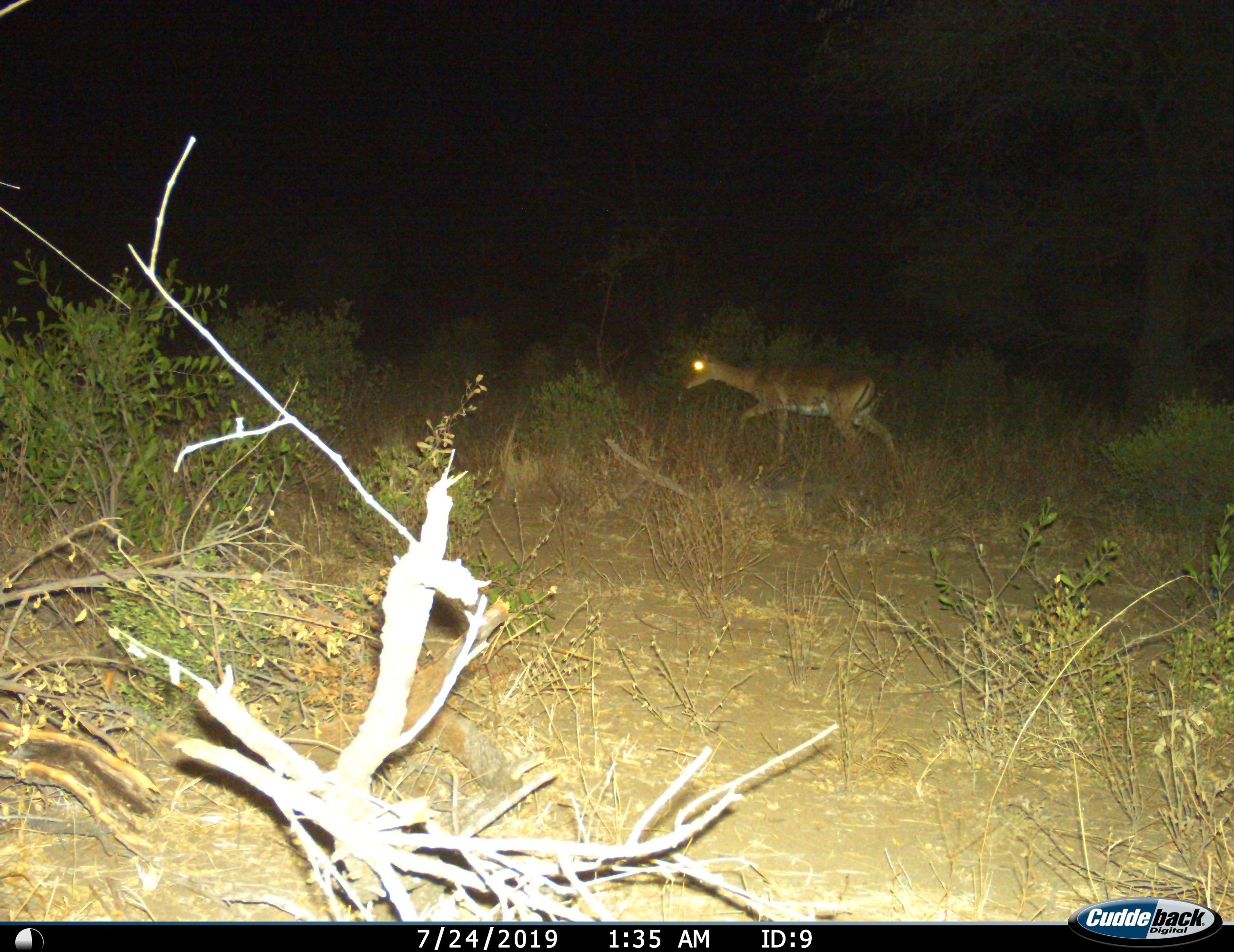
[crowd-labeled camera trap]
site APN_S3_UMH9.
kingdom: Animalia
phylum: Chordata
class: Mammalia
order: Artiodactyla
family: Bovidae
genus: Aepyceros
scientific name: Aepyceros melampus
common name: impala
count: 1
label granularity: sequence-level